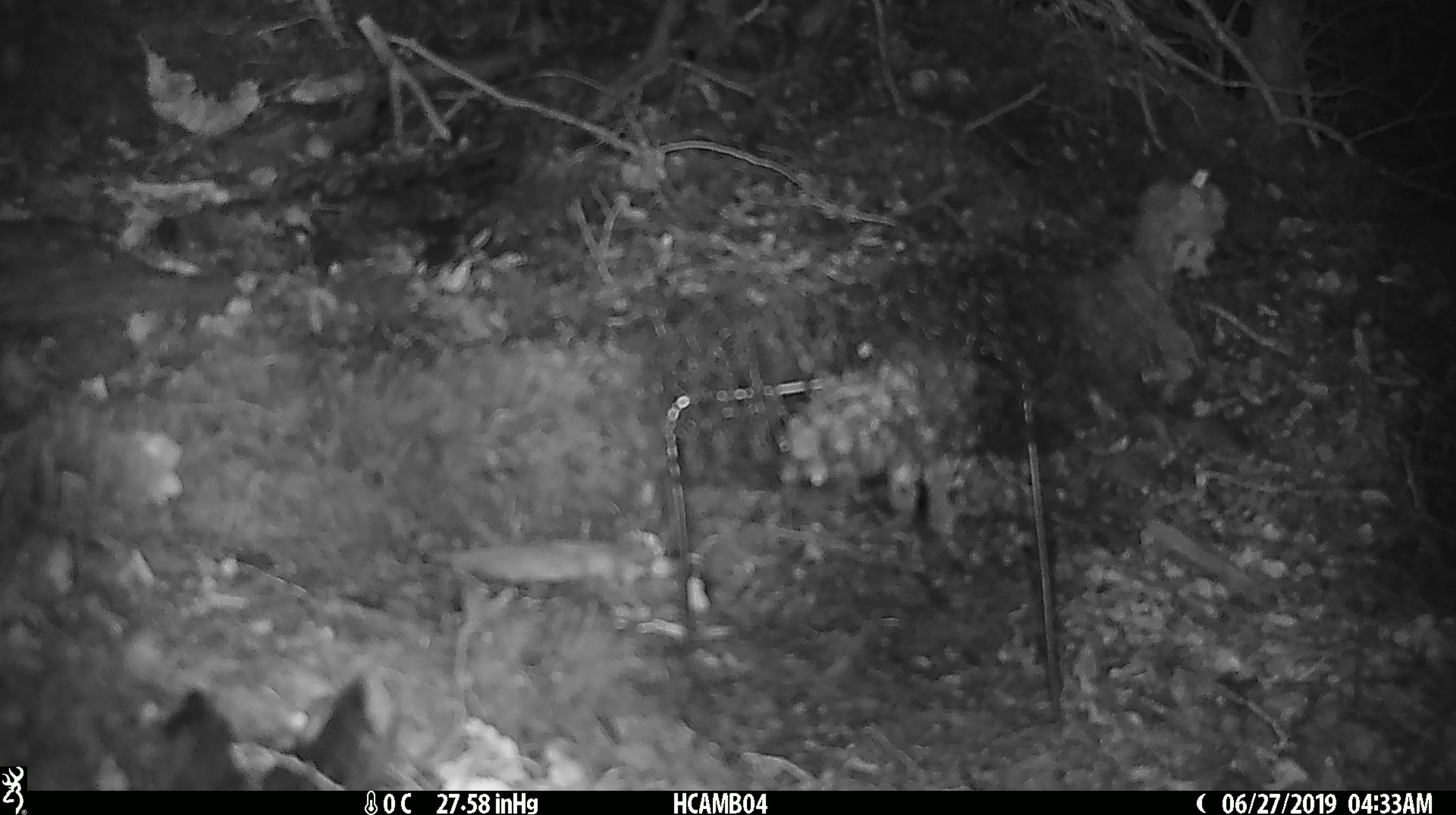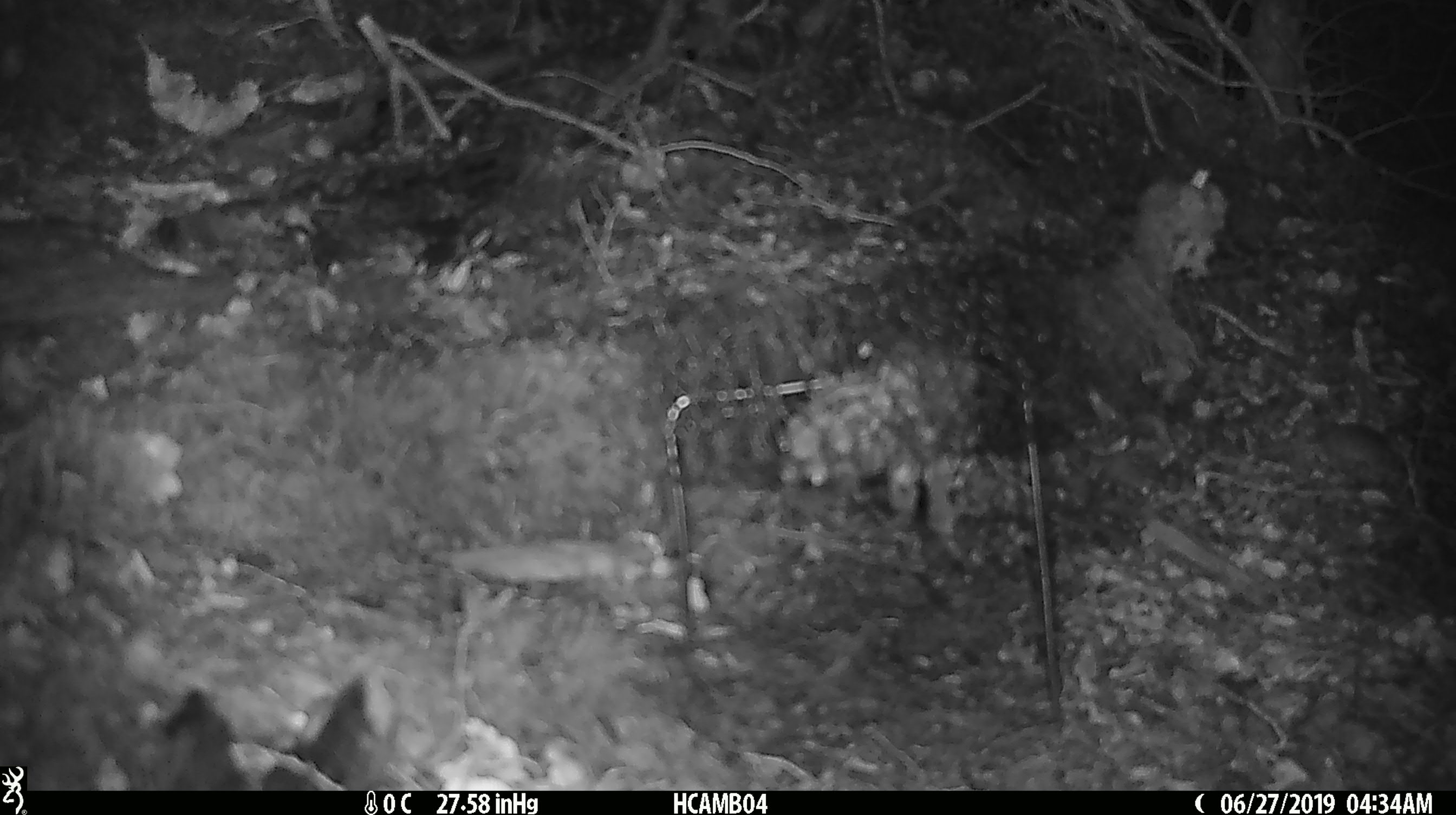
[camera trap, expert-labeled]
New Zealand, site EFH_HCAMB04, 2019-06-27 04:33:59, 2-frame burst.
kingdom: Animalia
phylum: Chordata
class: Mammalia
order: Rodentia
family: Muridae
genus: Mus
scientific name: Mus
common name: mouse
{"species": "mouse (Mus)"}